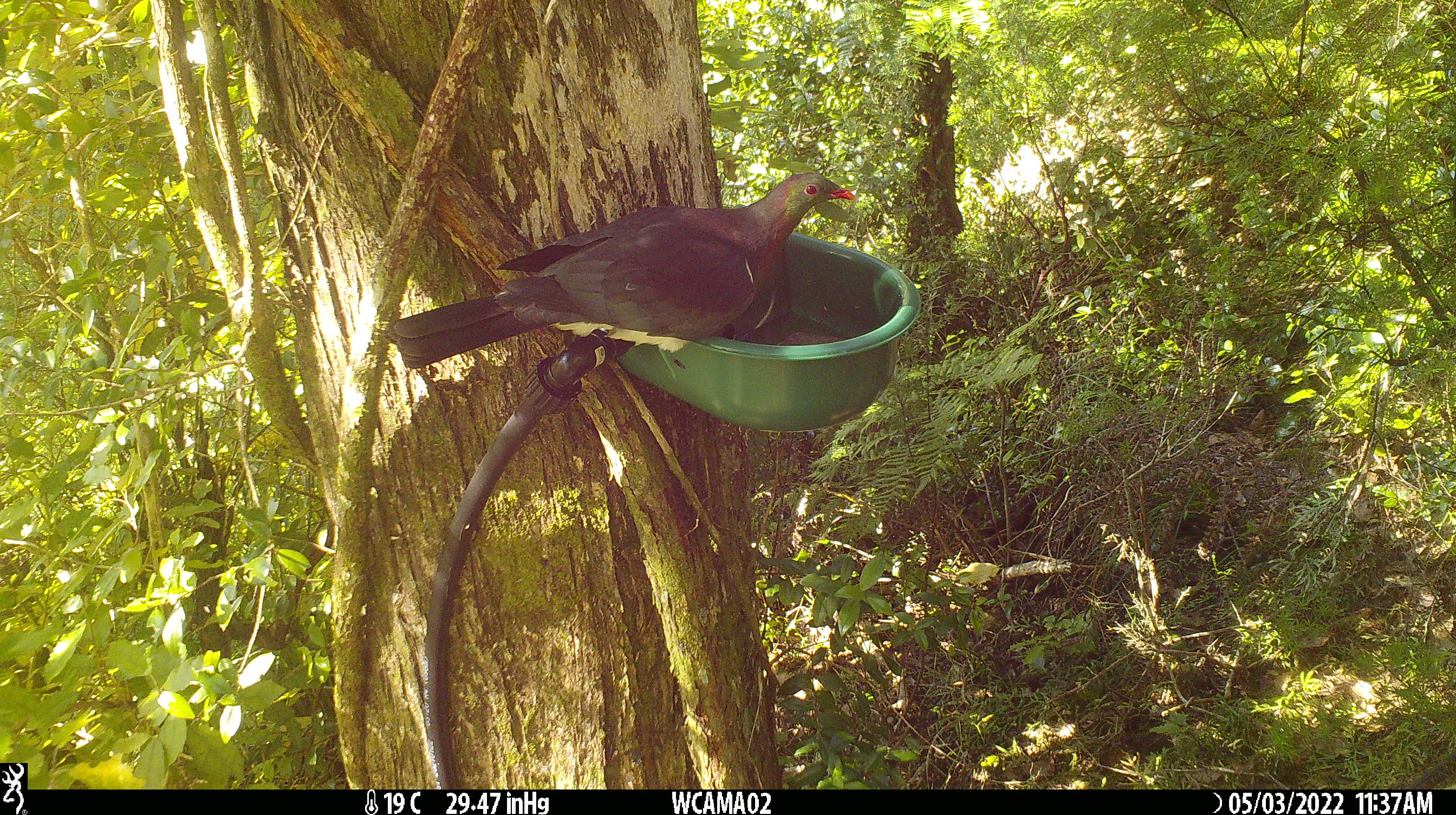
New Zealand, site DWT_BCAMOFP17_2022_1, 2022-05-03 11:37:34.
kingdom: Animalia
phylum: Chordata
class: Aves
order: Columbiformes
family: Columbidae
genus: Hemiphaga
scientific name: Hemiphaga novaeseelandiae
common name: new zealand pigeon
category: kereru